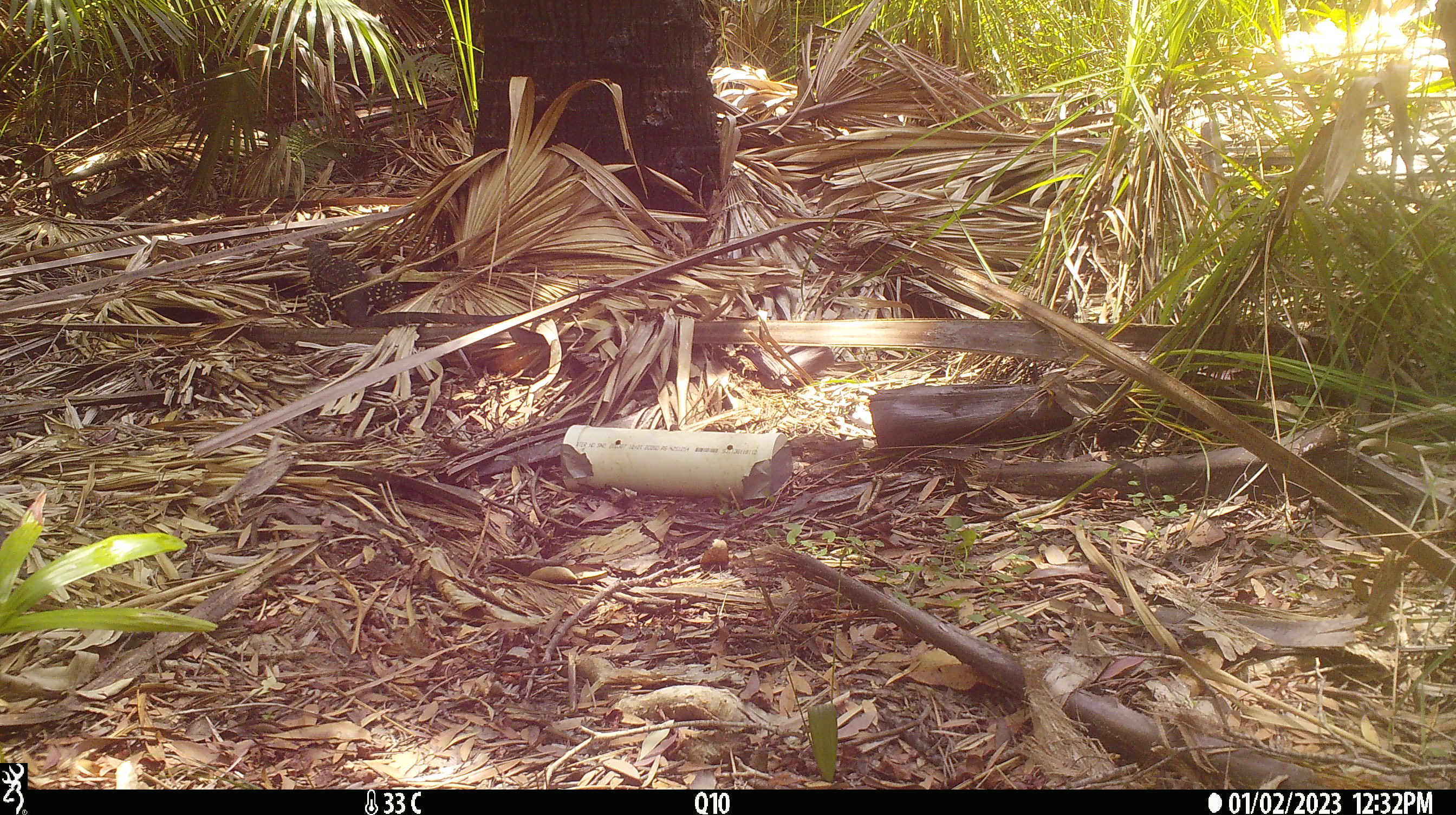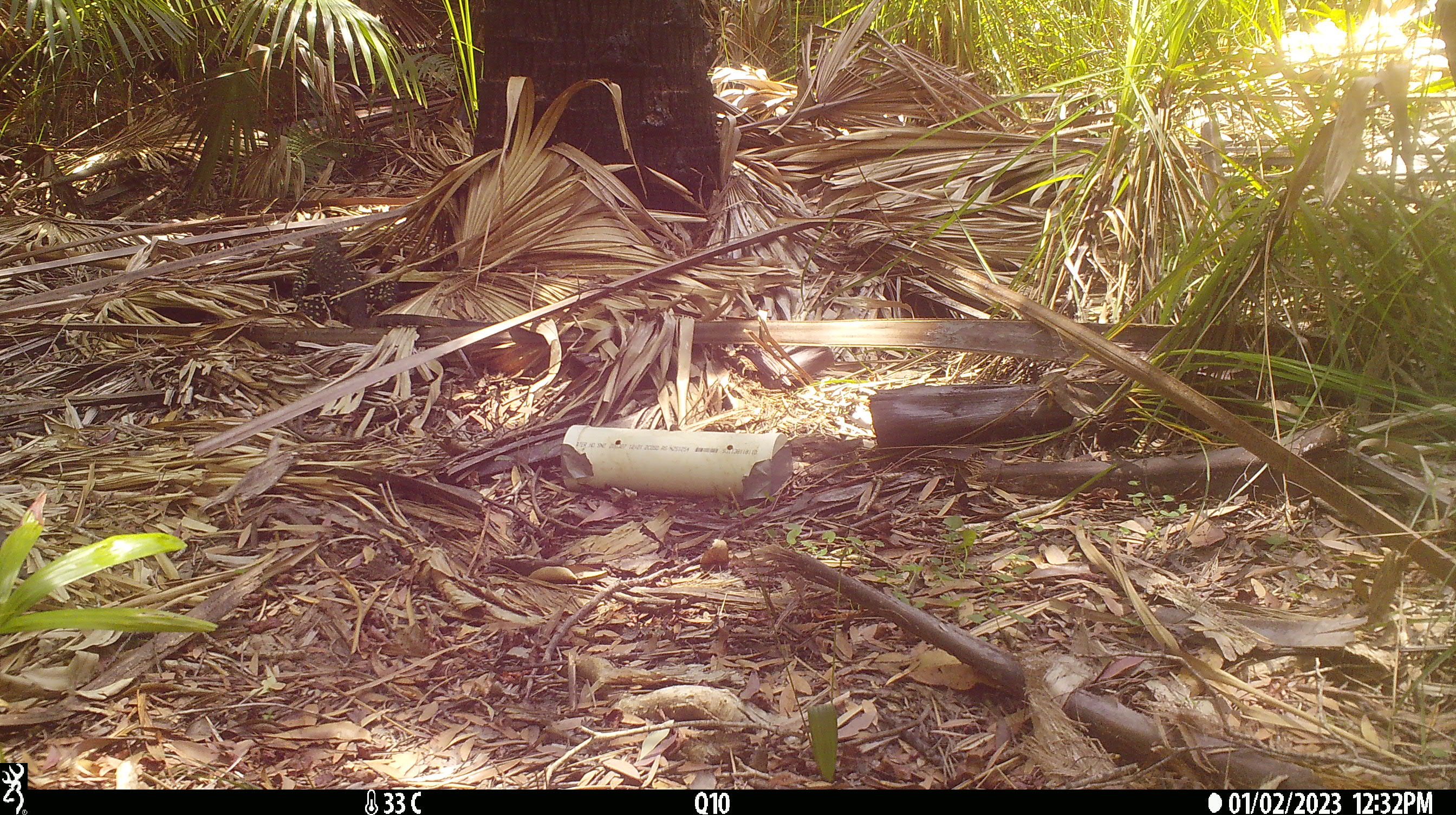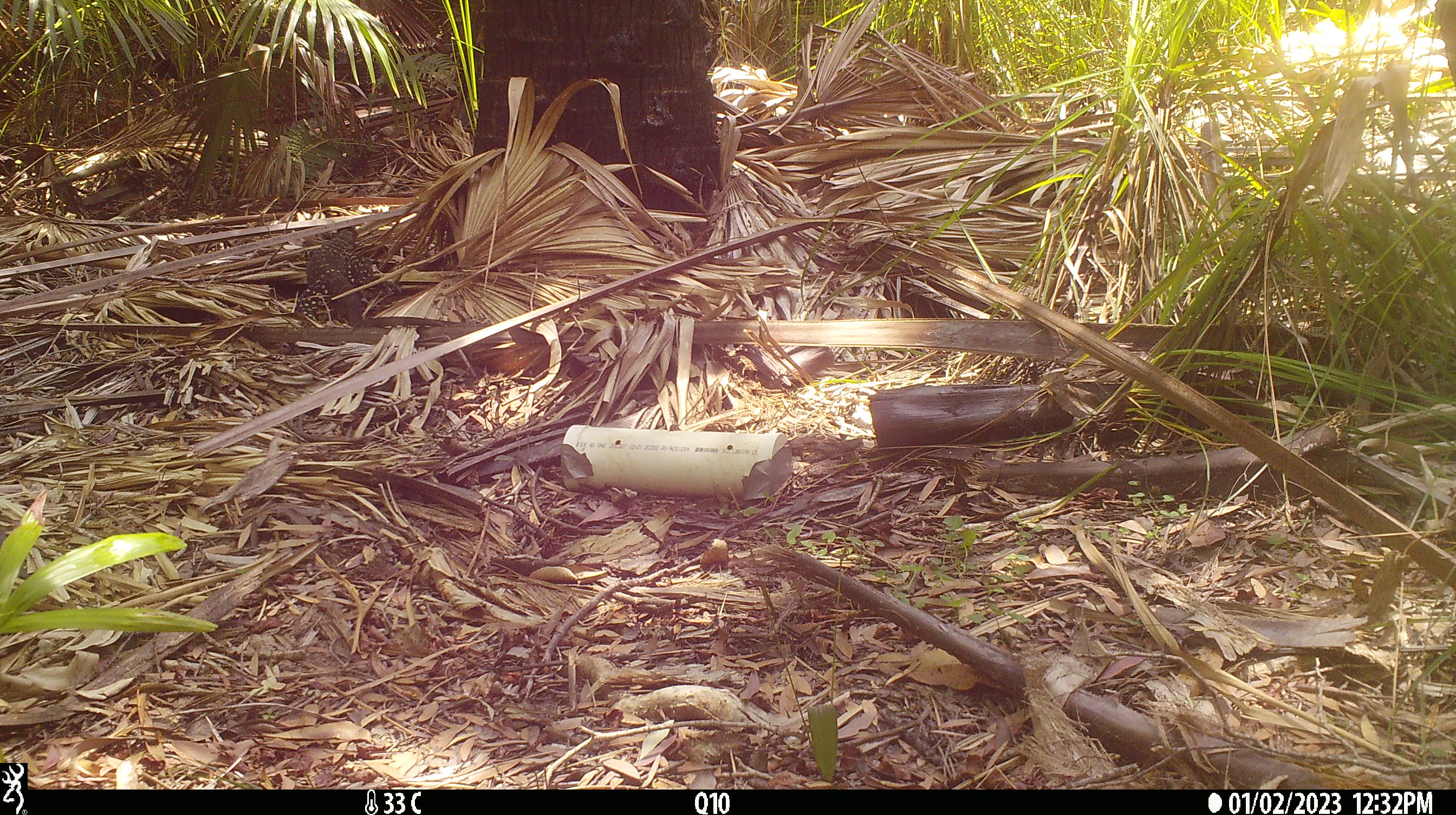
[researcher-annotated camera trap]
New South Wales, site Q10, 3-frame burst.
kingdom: Animalia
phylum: Chordata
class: Reptilia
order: Squamata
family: Varanidae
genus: Varanus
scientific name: Varanus varius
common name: lace monitor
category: goanna